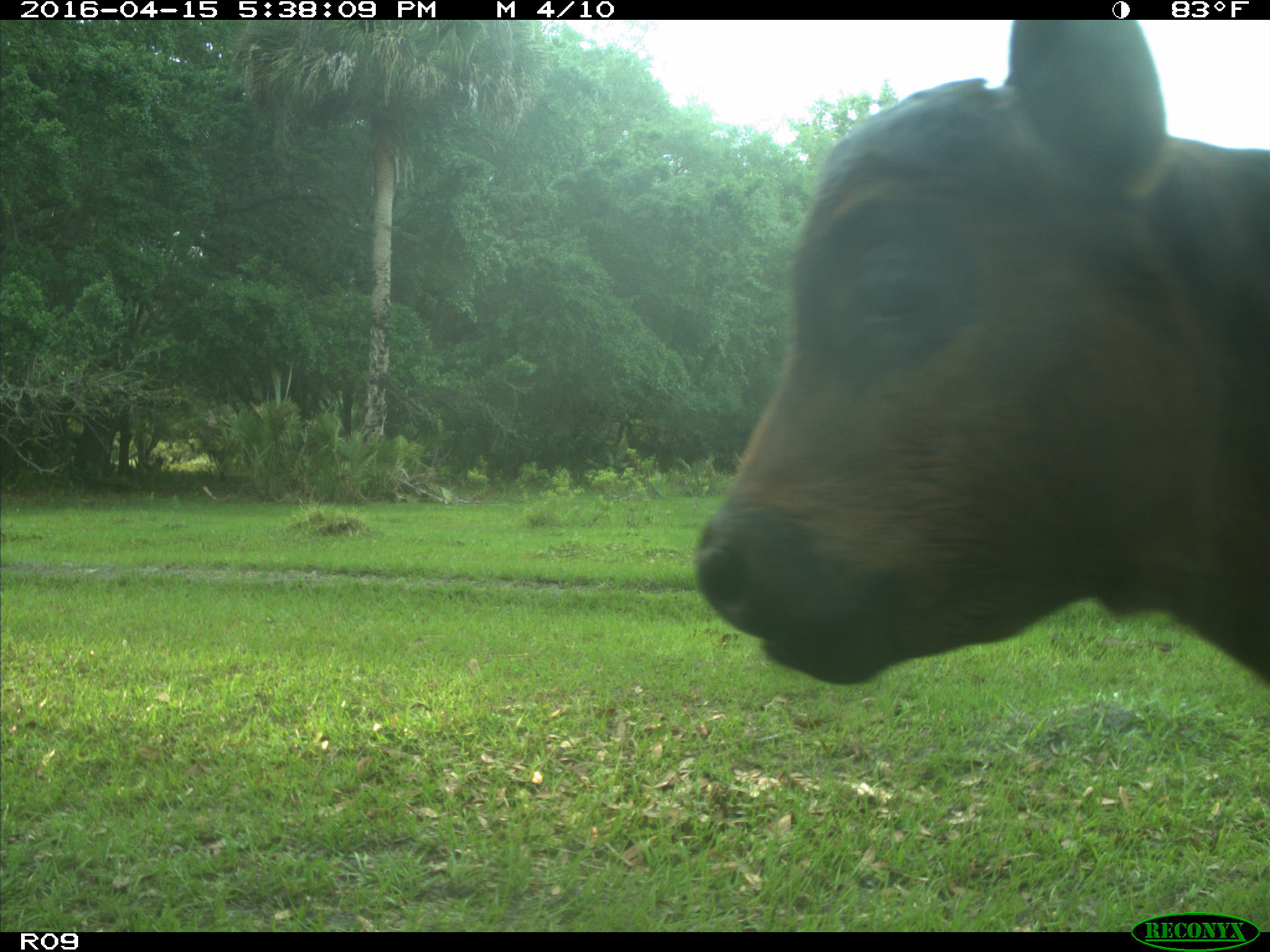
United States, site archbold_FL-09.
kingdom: Animalia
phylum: Chordata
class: Mammalia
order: Artiodactyla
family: Bovidae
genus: Bos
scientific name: Bos taurus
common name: domestic cow